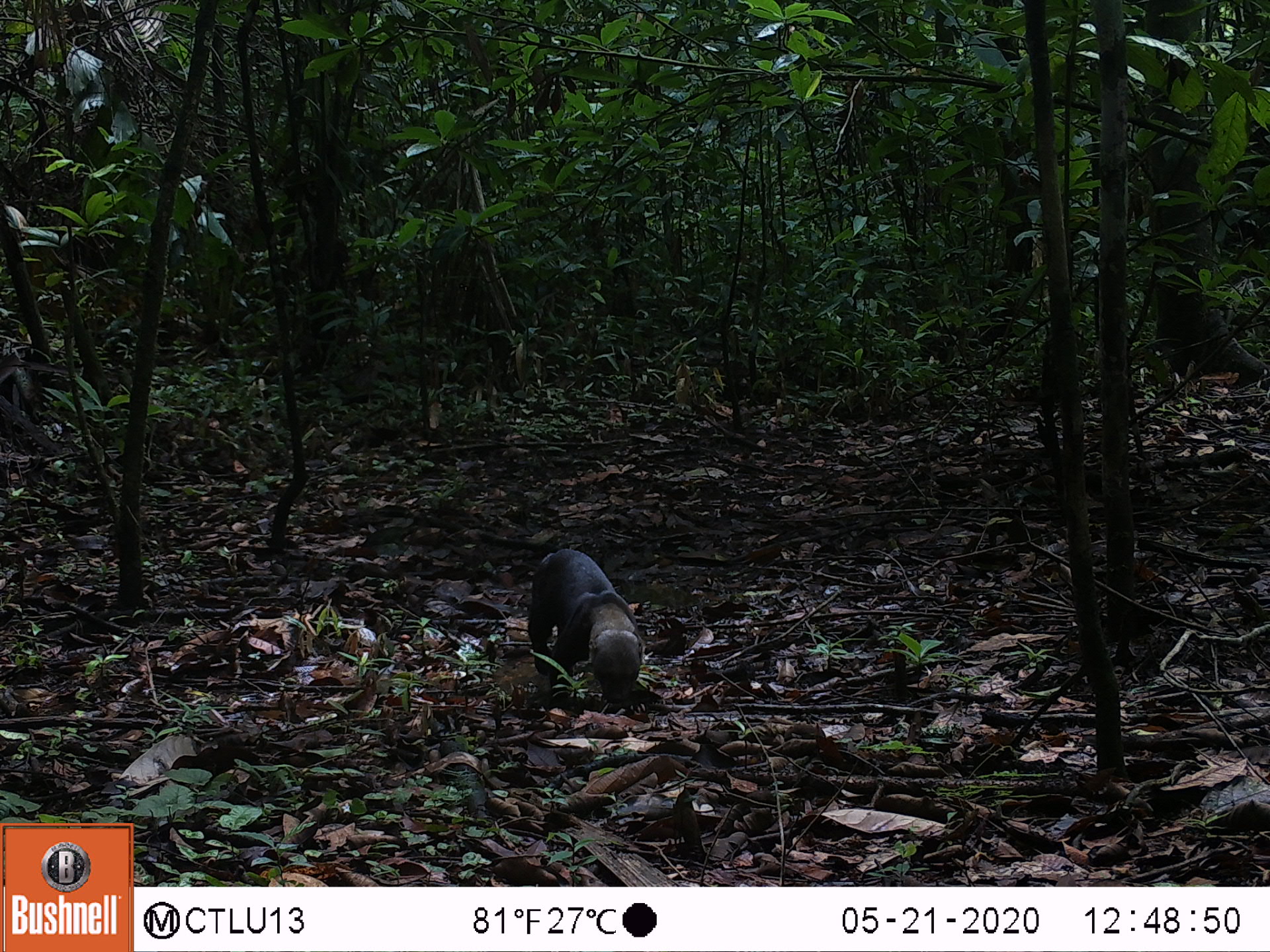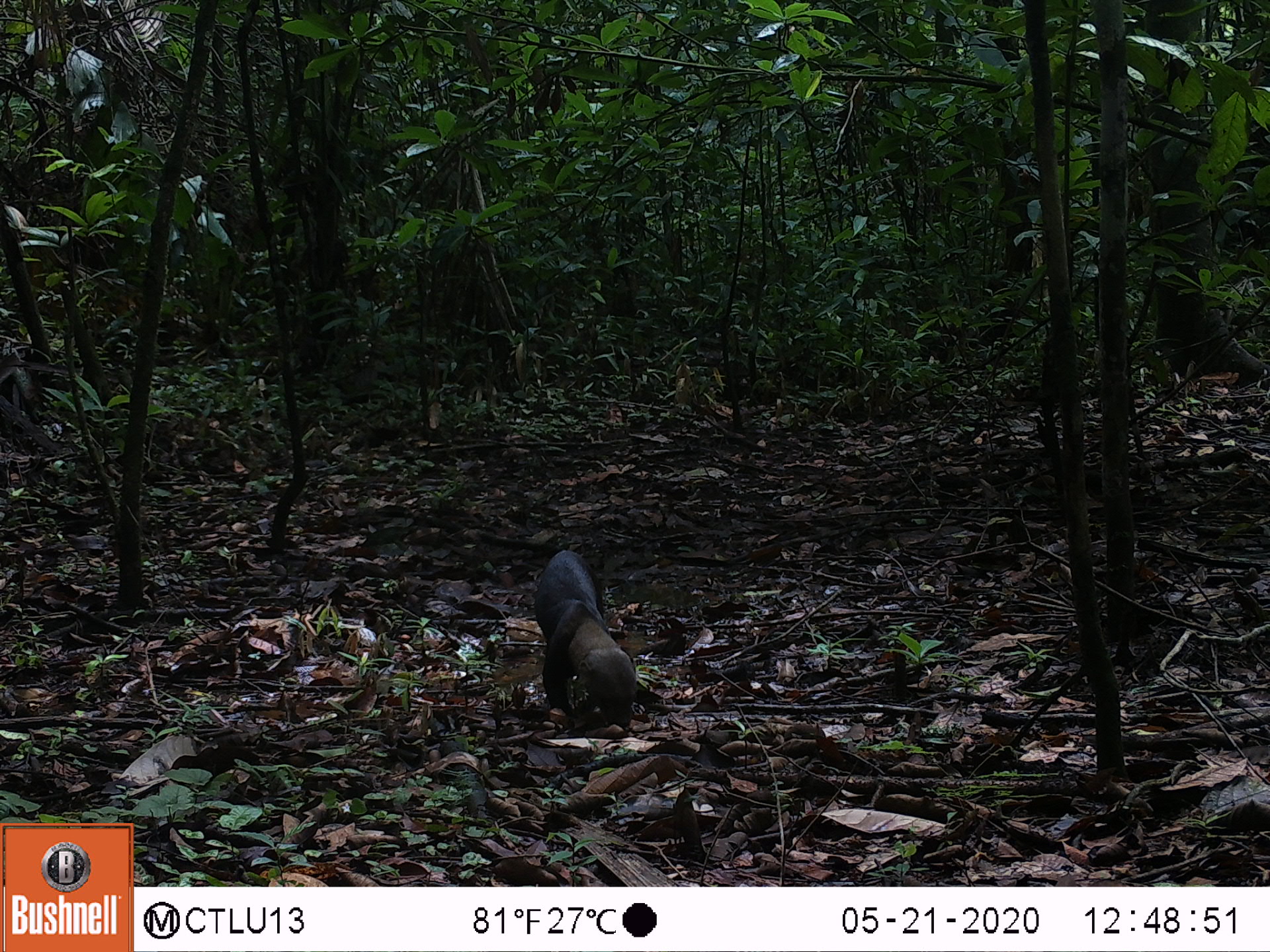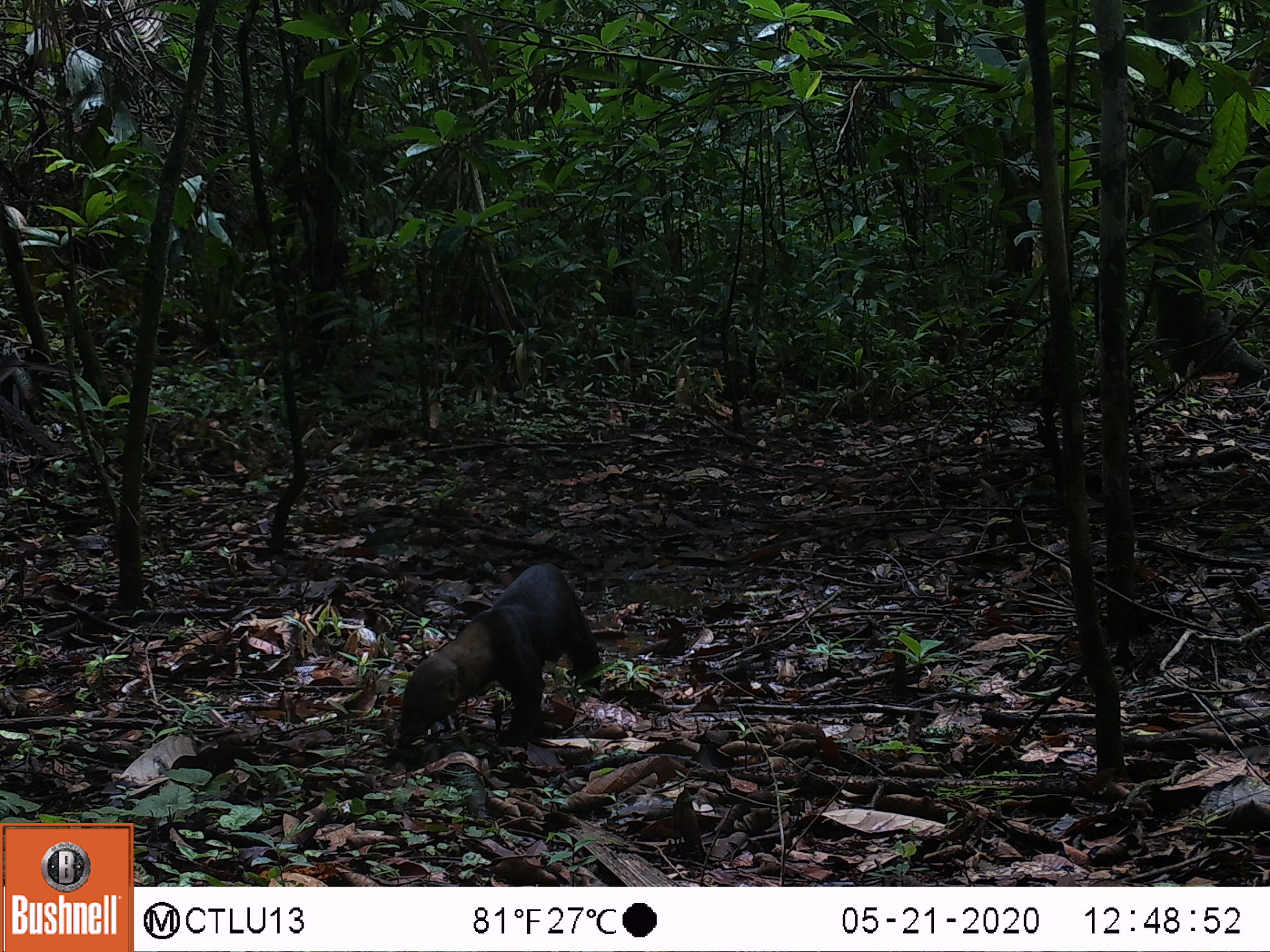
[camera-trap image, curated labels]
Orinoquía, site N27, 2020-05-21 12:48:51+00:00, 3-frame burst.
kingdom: Animalia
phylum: Chordata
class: Mammalia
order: Carnivora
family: Mustelidae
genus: Eira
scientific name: Eira barbara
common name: tayra